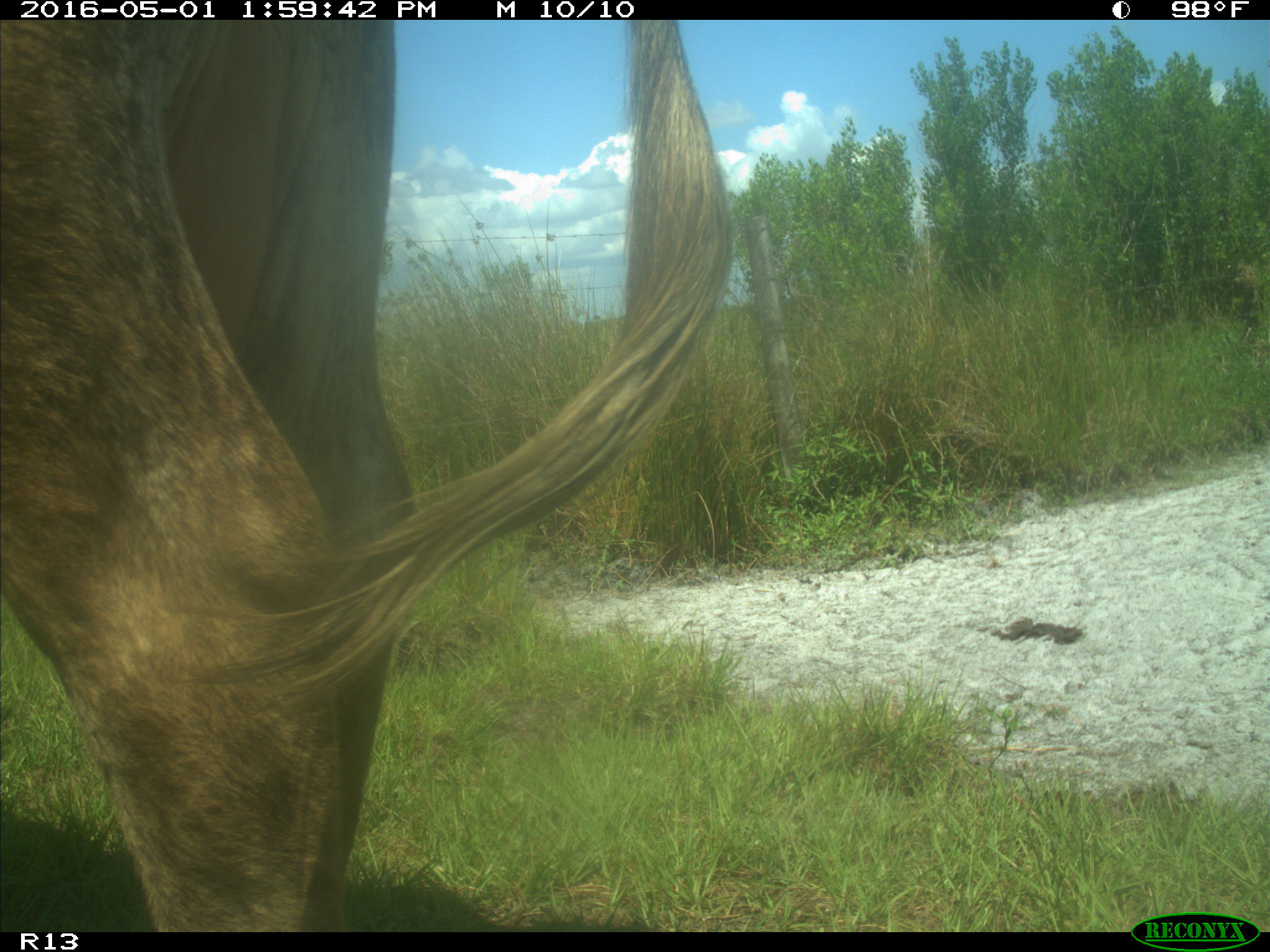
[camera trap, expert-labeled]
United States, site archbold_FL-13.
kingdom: Animalia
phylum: Chordata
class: Mammalia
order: Artiodactyla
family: Bovidae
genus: Bos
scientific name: Bos taurus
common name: domestic cow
Bos taurus (domestic cow).